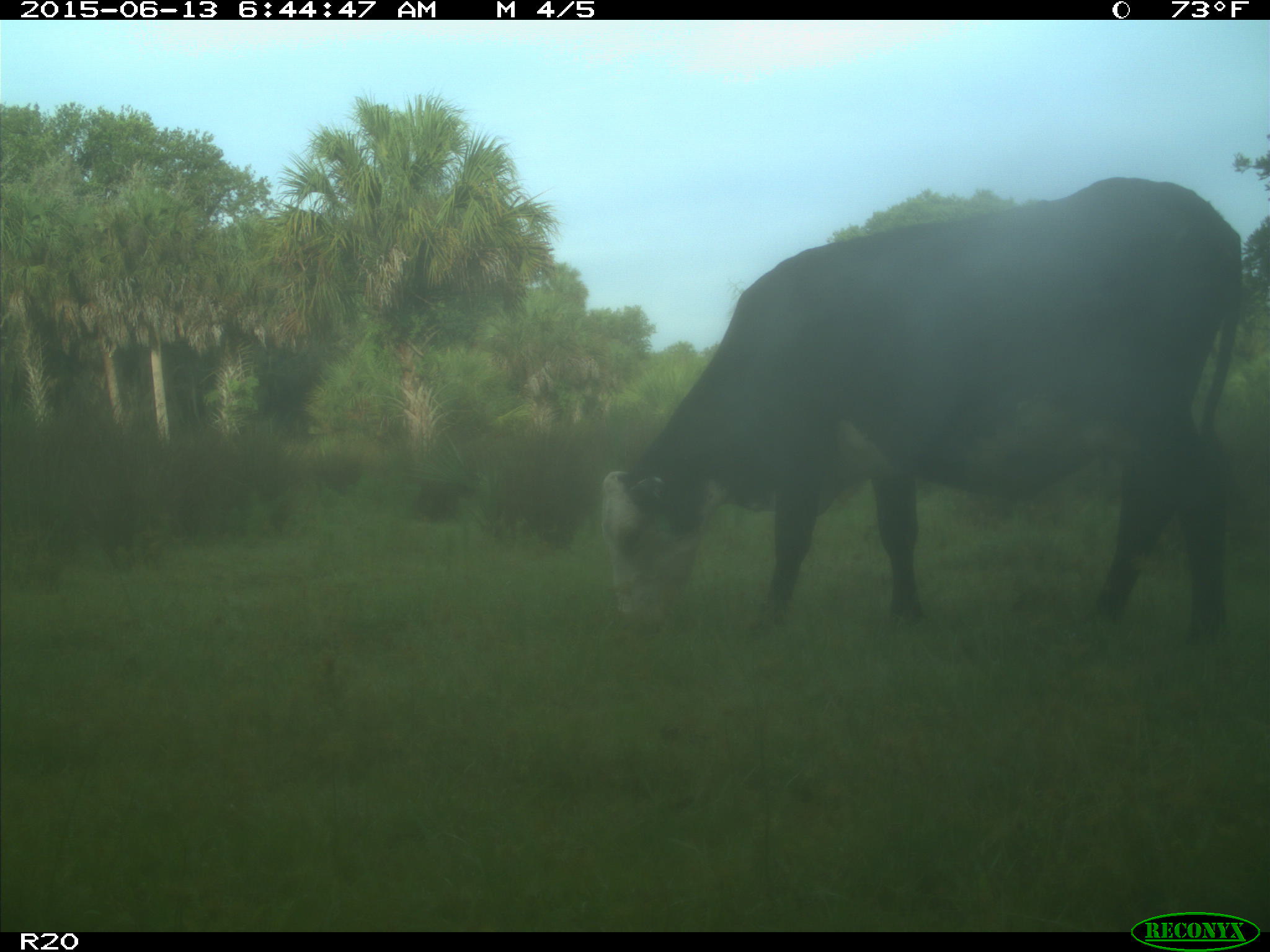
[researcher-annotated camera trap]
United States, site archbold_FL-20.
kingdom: Animalia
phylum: Chordata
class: Mammalia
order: Artiodactyla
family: Bovidae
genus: Bos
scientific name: Bos taurus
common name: domestic cow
Bos taurus (domestic cow).